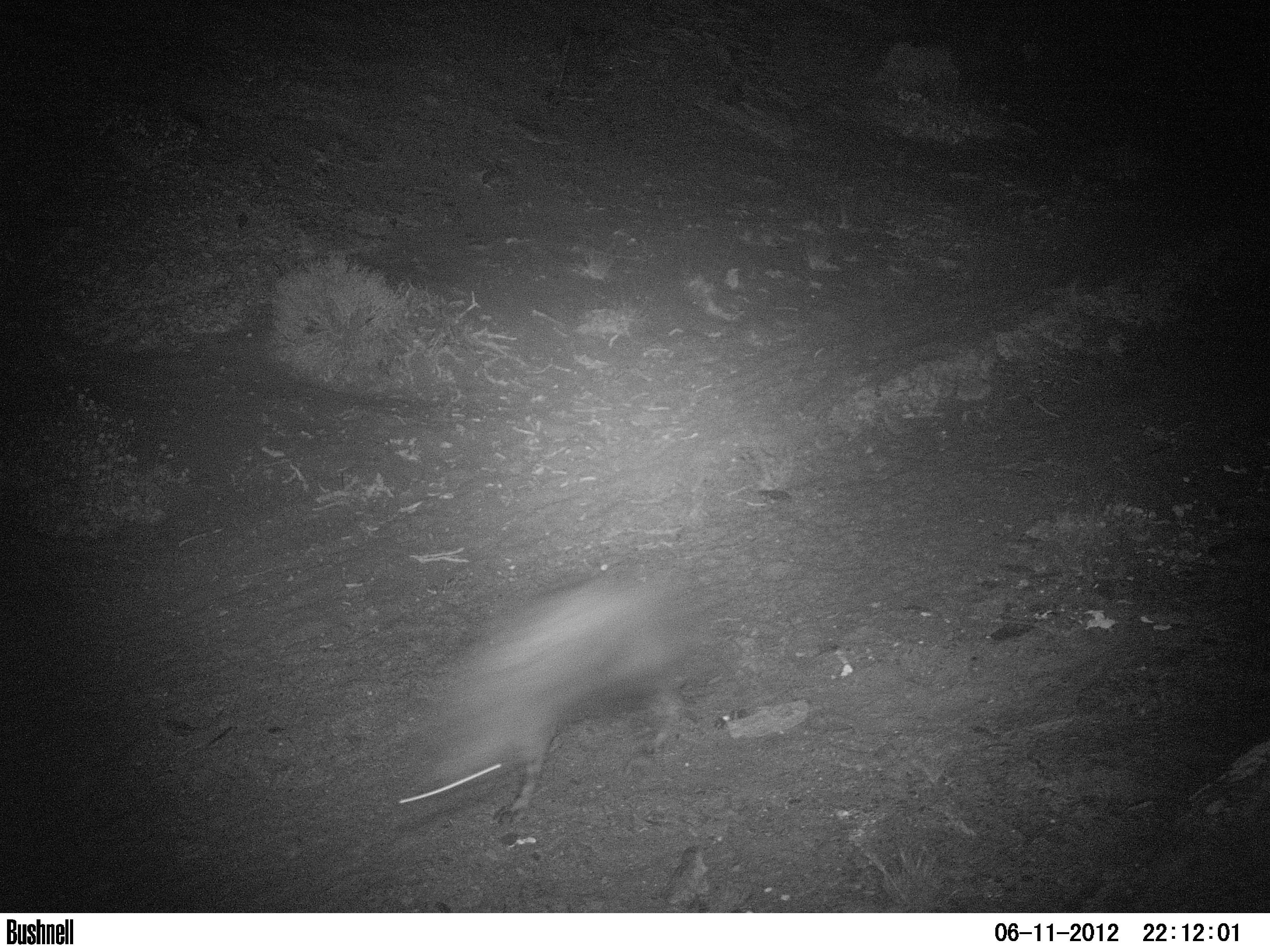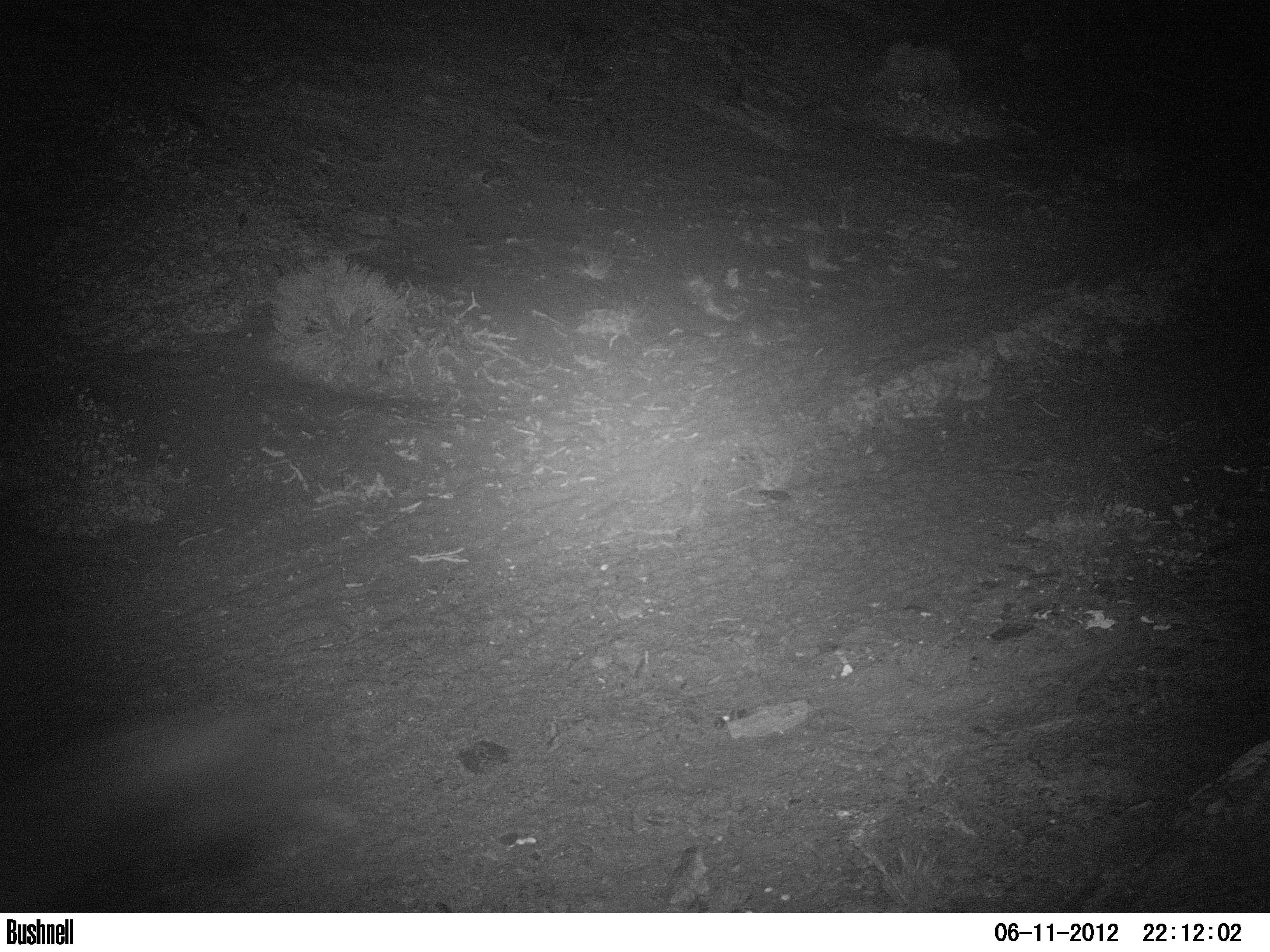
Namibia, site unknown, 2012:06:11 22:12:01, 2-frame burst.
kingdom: Animalia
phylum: Chordata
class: Mammalia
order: Carnivora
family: Hyaenidae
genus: Parahyaena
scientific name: Parahyaena brunnea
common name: brown hyena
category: hyaena brunnea